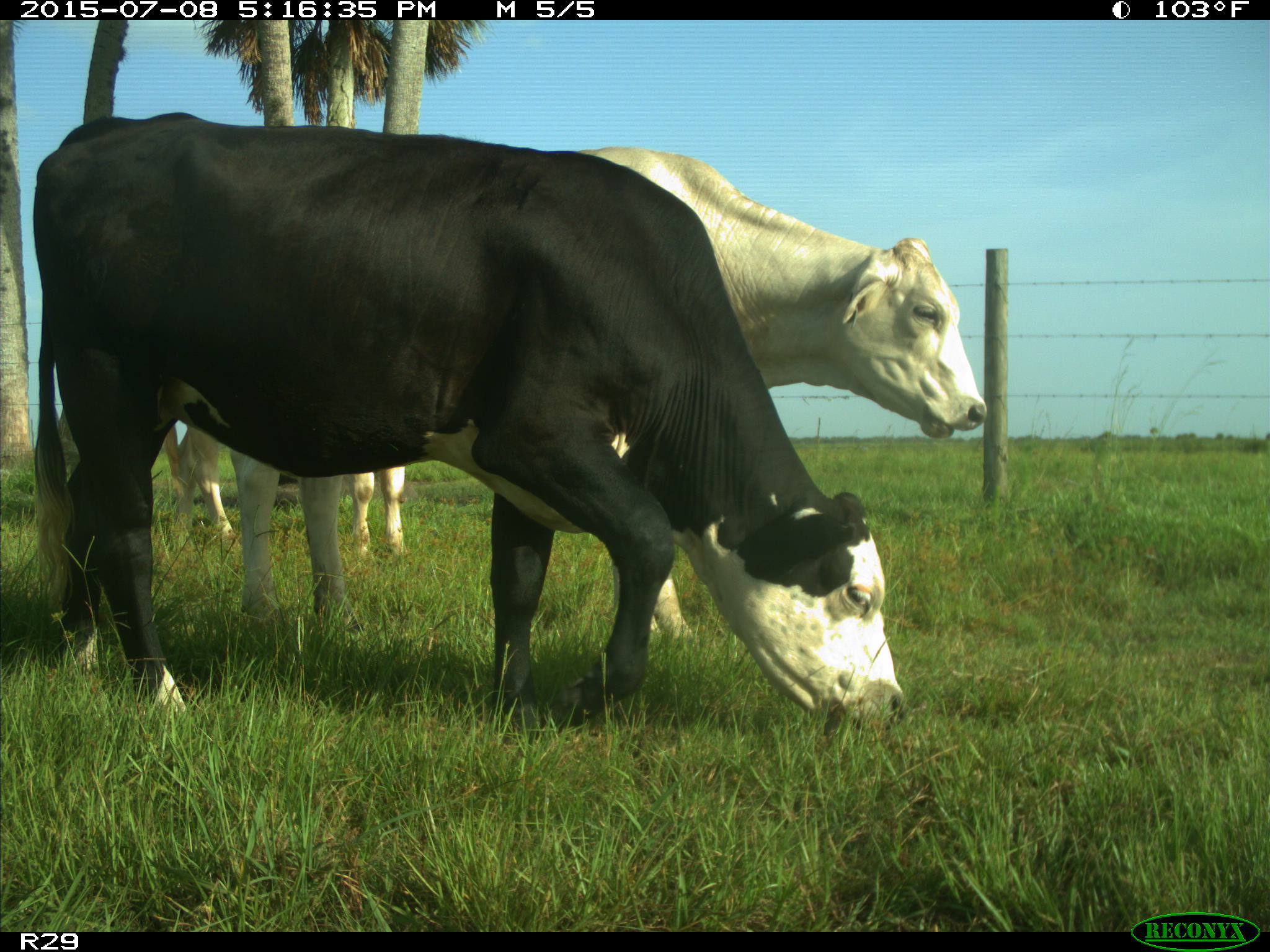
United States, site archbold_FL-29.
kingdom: Animalia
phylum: Chordata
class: Mammalia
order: Artiodactyla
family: Bovidae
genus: Bos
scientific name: Bos taurus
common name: domestic cow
Bos taurus (domestic cow).